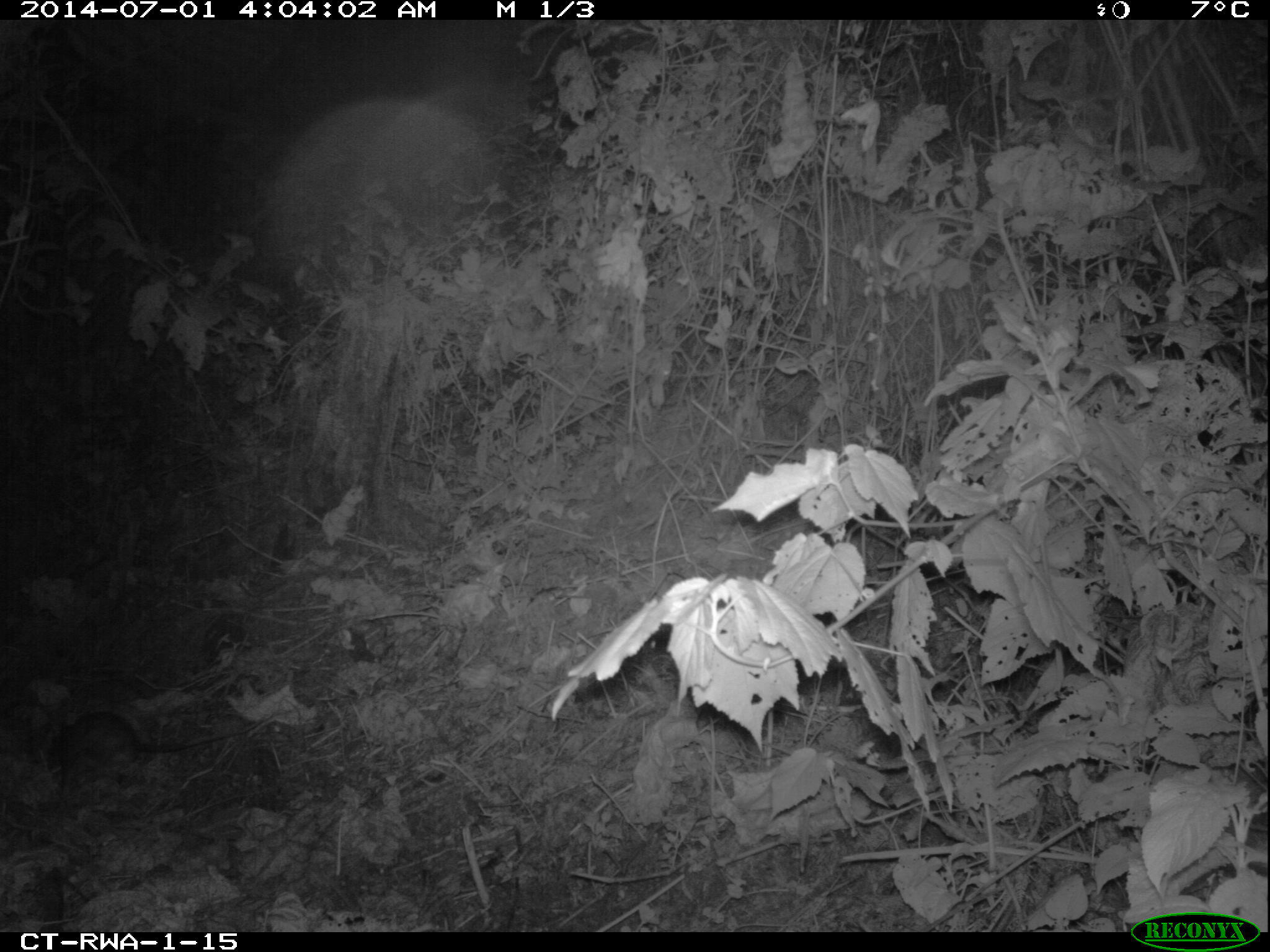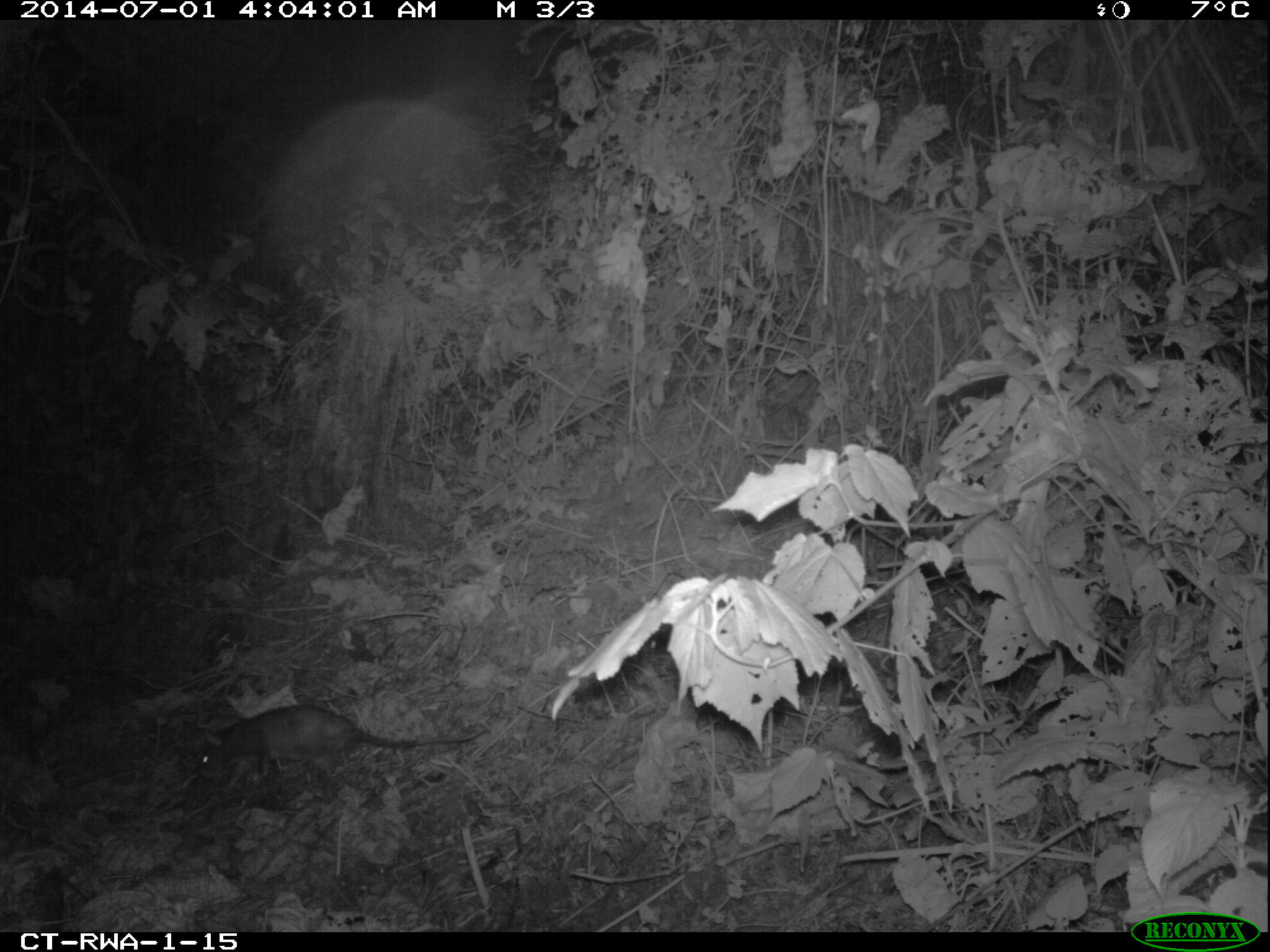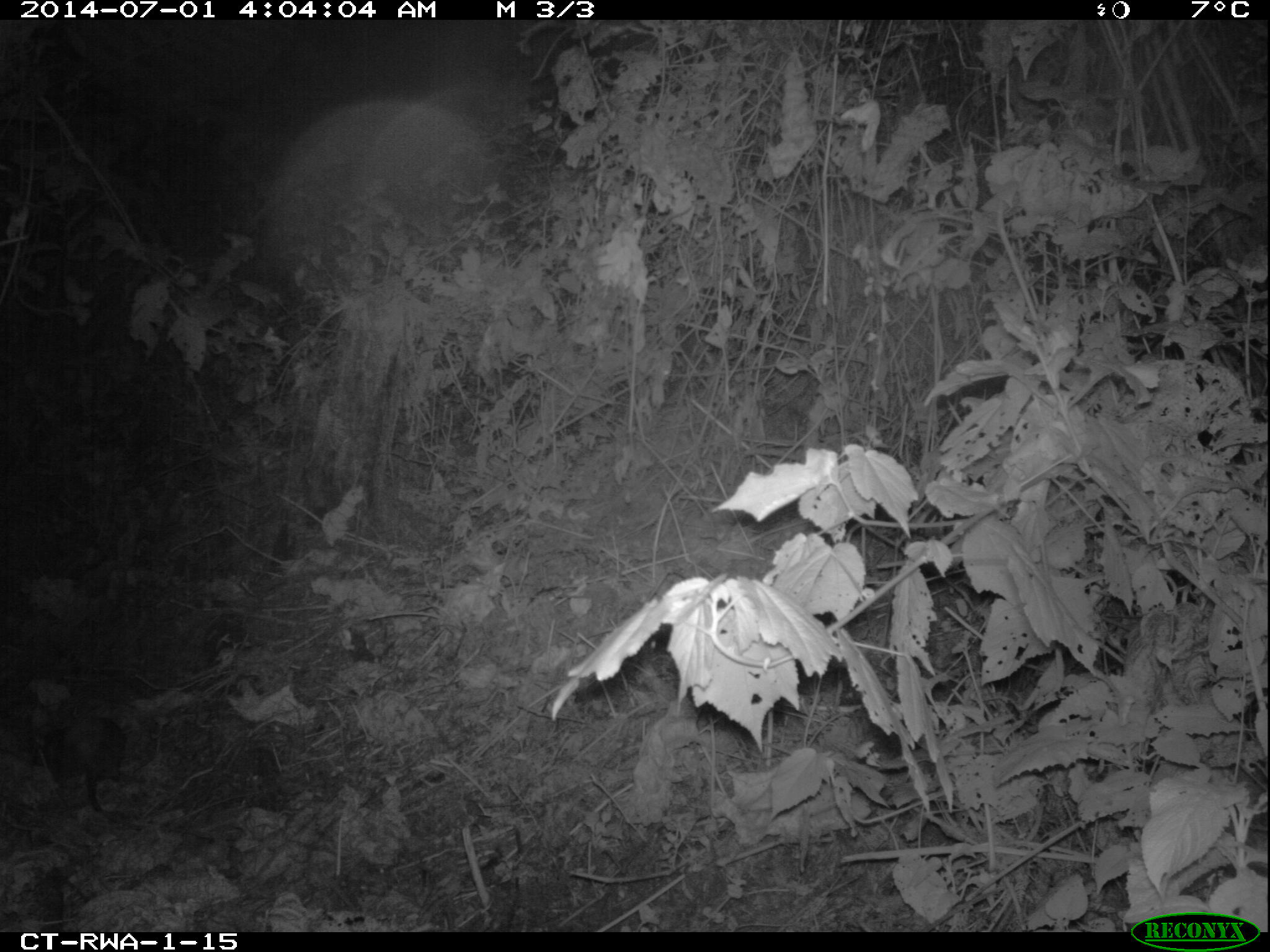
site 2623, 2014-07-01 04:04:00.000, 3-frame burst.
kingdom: Animalia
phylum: Chordata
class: Mammalia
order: Rodentia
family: Nesomyidae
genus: Cricetomys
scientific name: Cricetomys gambianus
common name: african giant pouched rat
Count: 1.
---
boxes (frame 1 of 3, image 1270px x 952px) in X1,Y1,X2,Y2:
cricetomys gambianus: 41,709,267,789